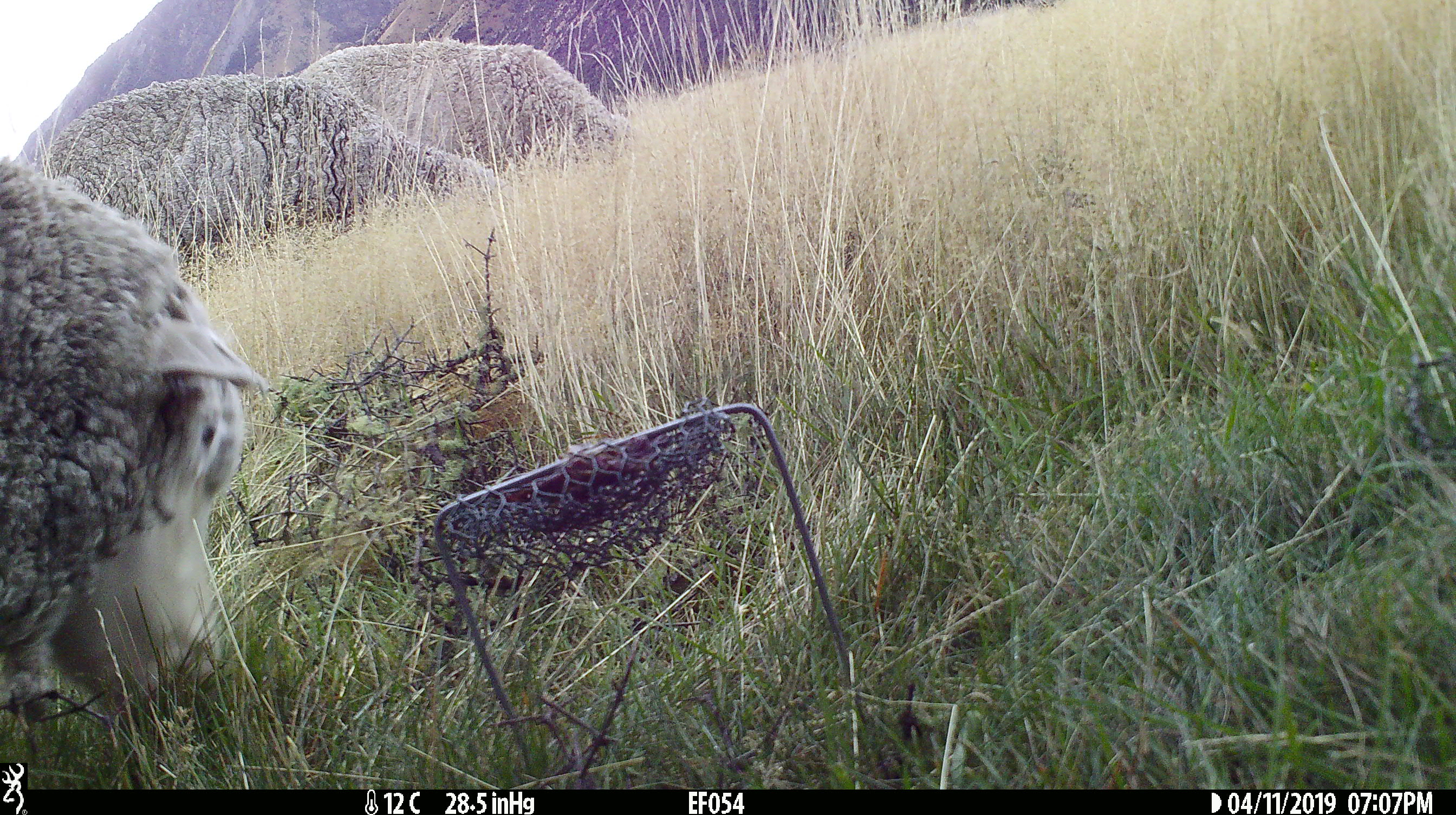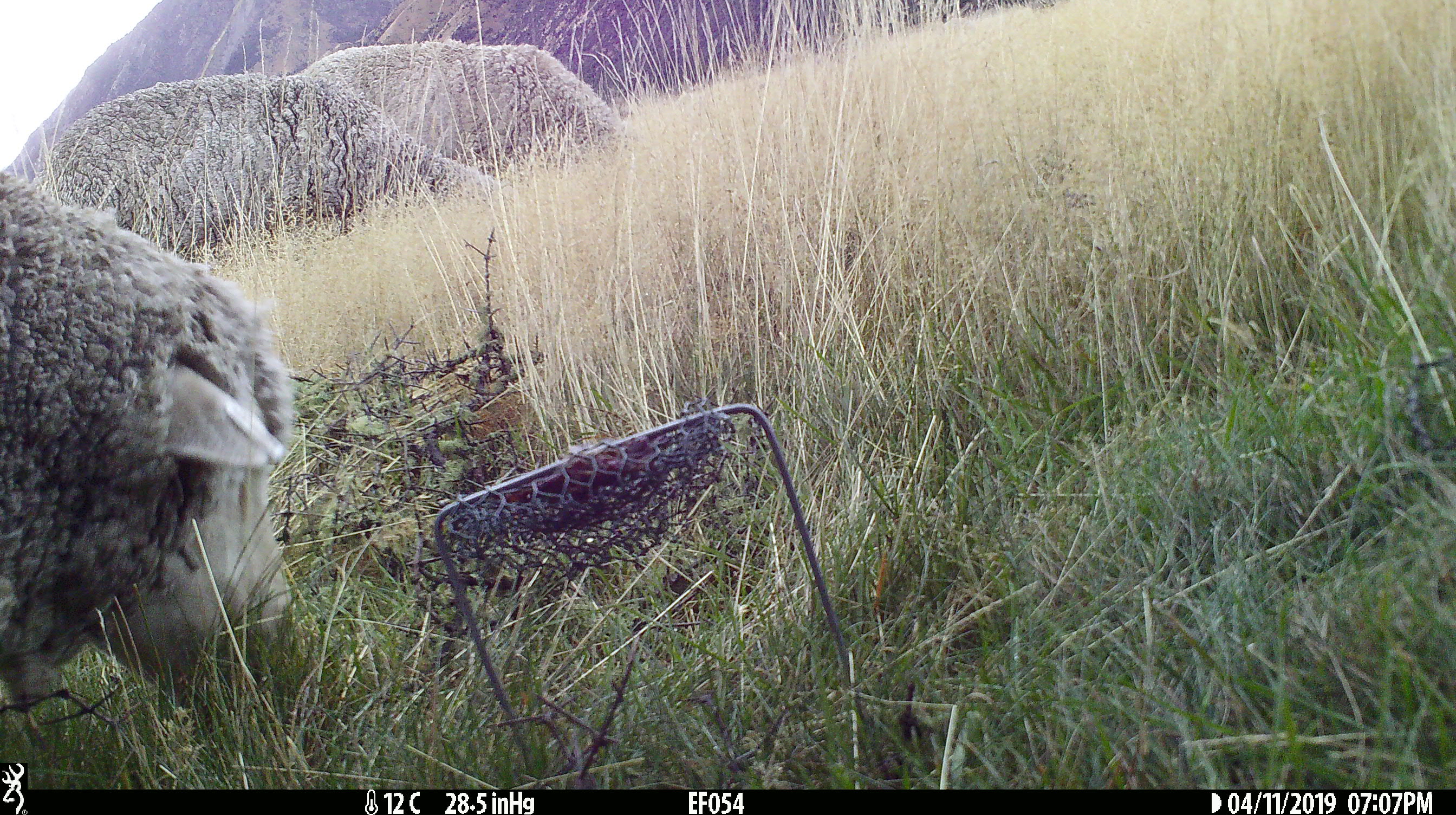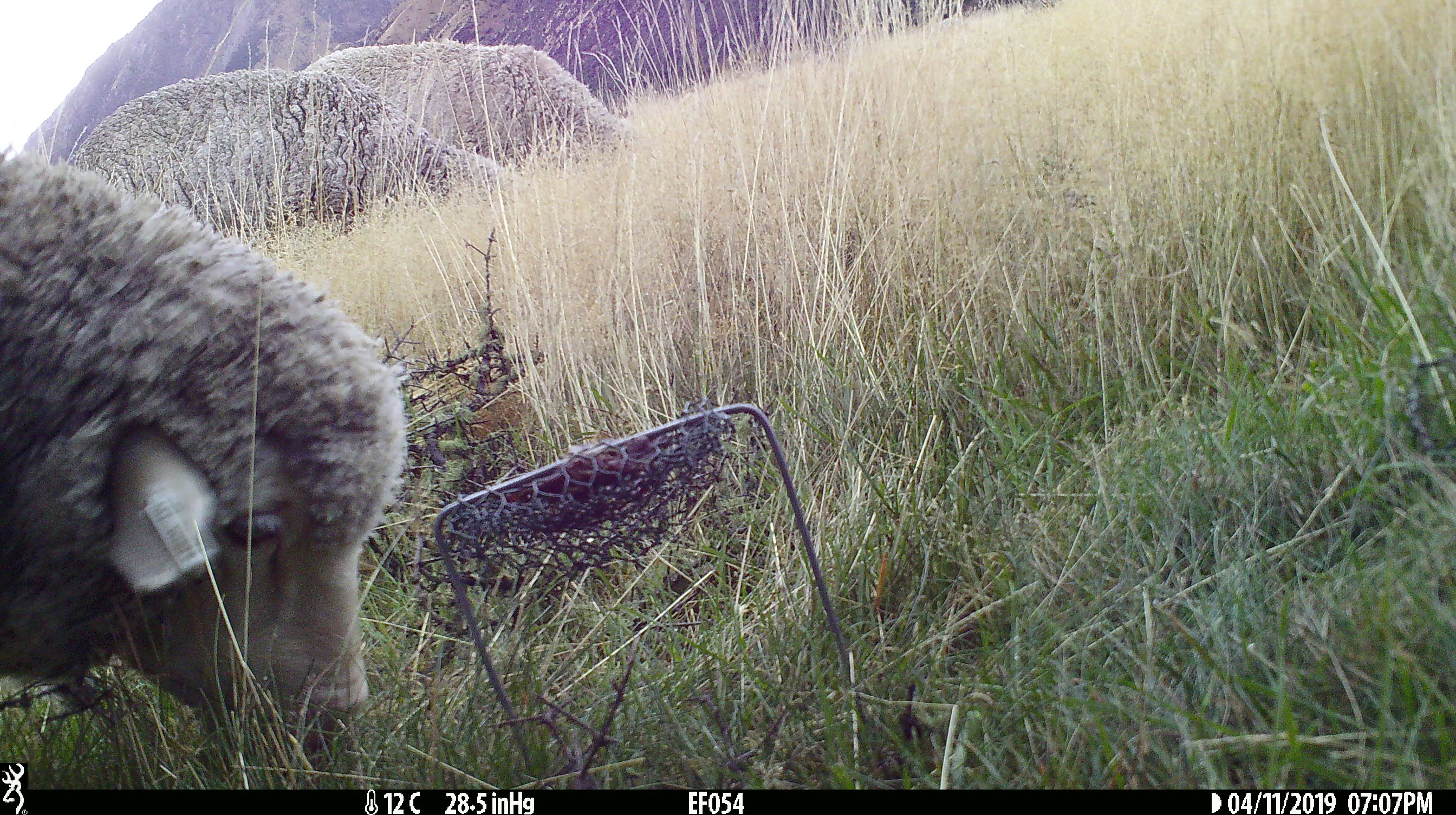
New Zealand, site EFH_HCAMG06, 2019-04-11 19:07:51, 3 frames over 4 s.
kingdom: Animalia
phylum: Chordata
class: Mammalia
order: Artiodactyla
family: Bovidae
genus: Ovis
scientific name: Ovis aries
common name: domestic sheep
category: sheep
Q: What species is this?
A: Sheep (domestic sheep) (Ovis aries).